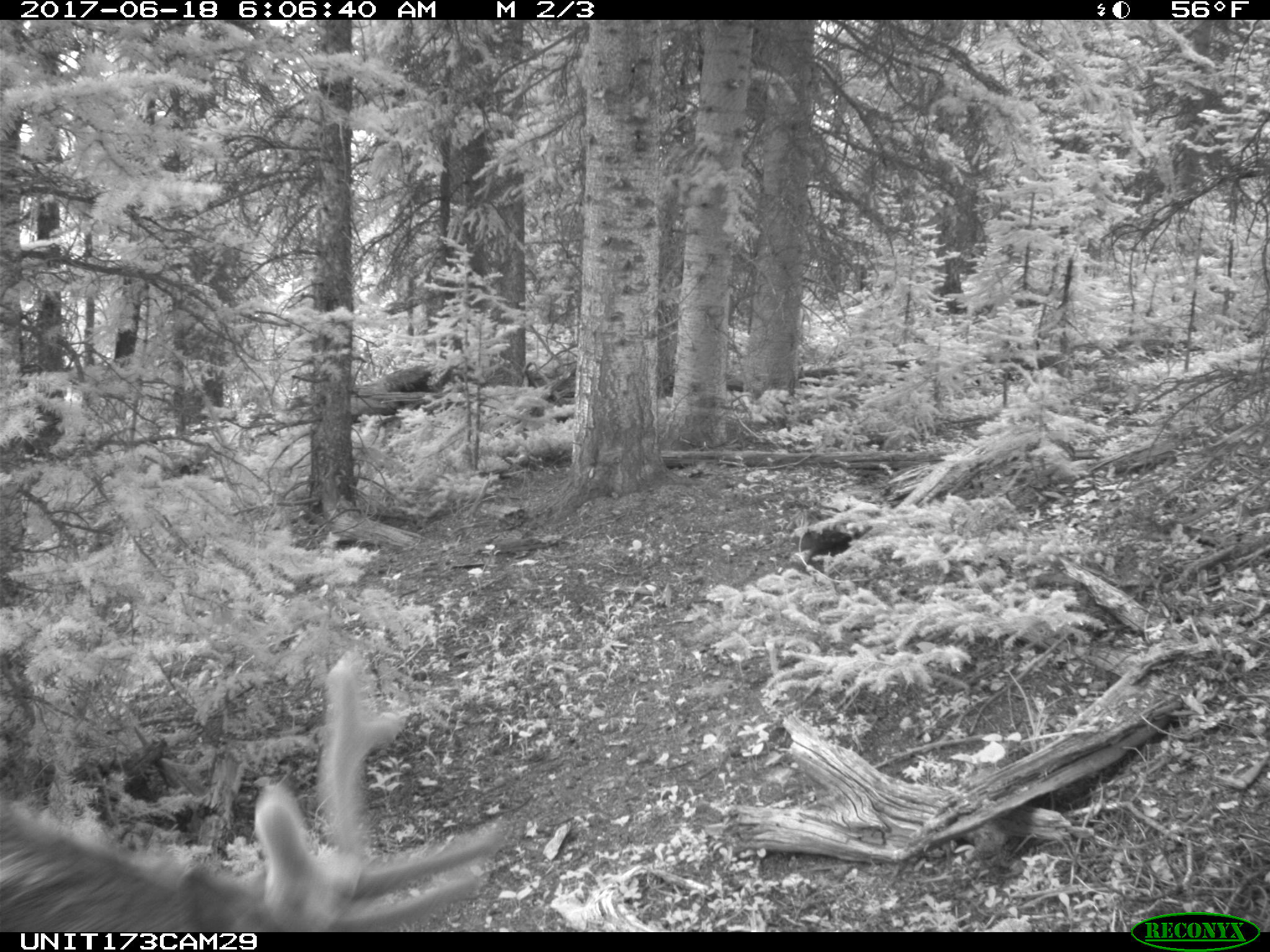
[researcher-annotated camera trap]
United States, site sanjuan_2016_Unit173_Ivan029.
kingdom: Animalia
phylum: Chordata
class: Mammalia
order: Artiodactyla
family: Cervidae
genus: Cervus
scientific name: Cervus elaphus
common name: red deer